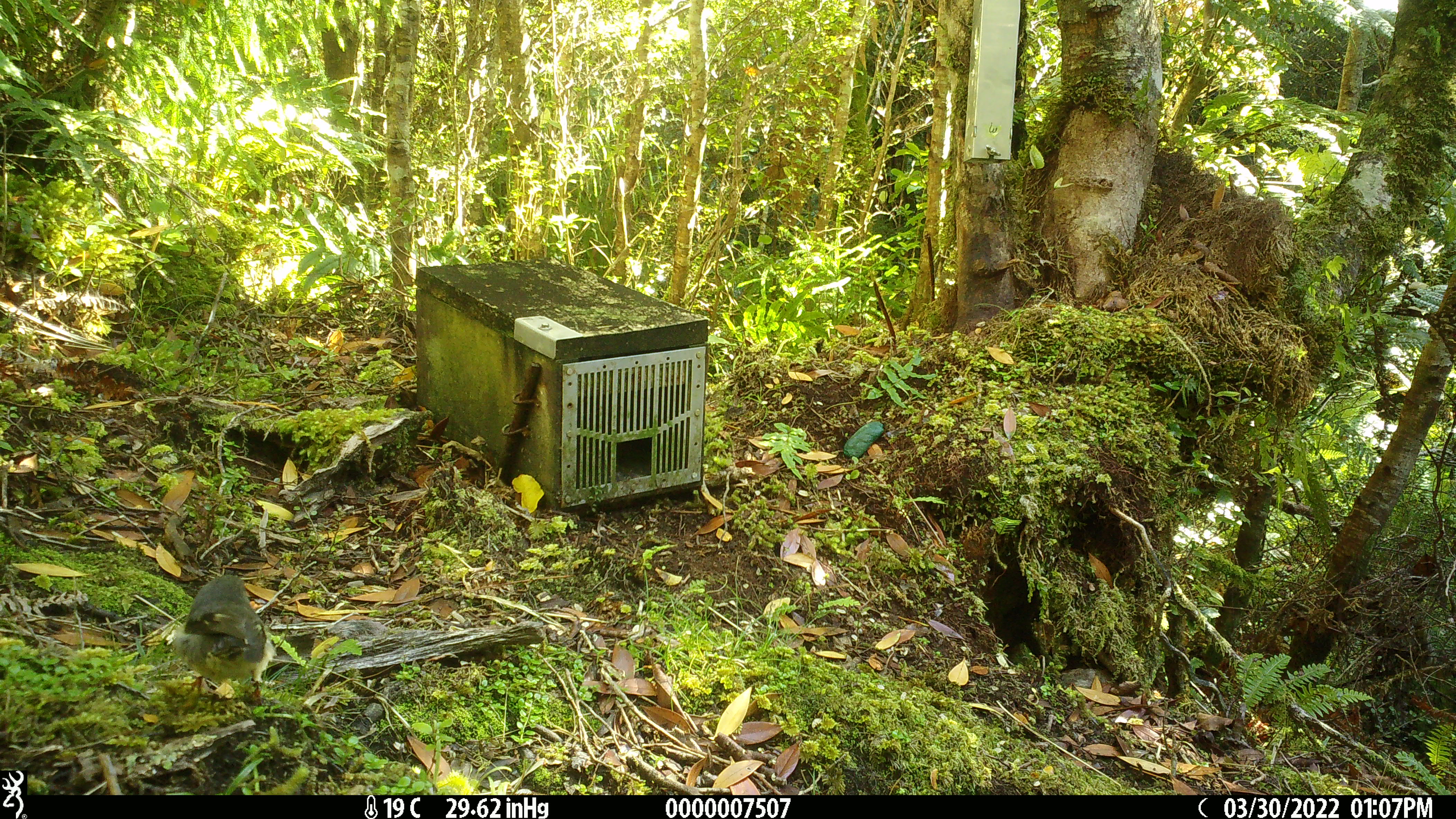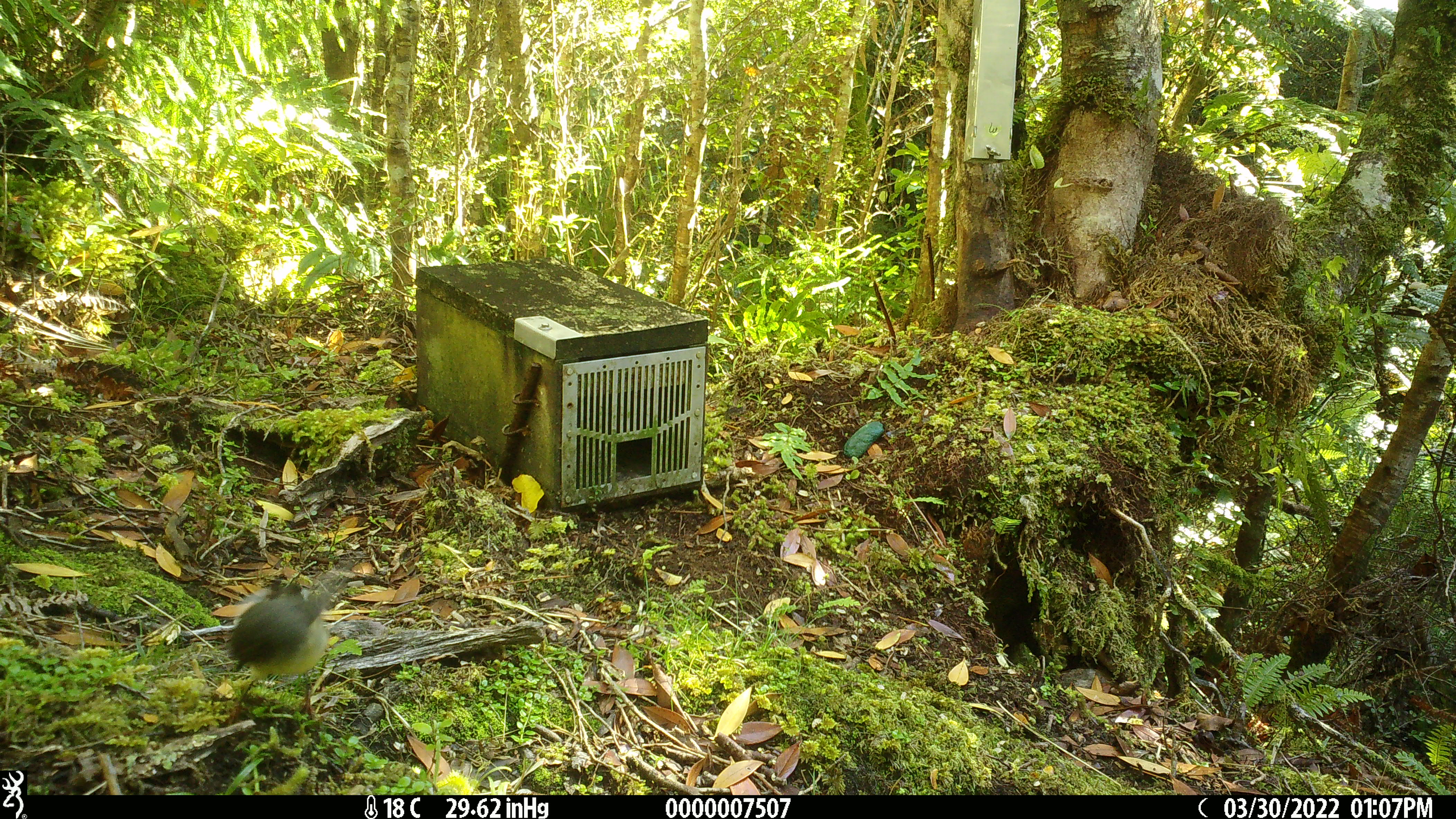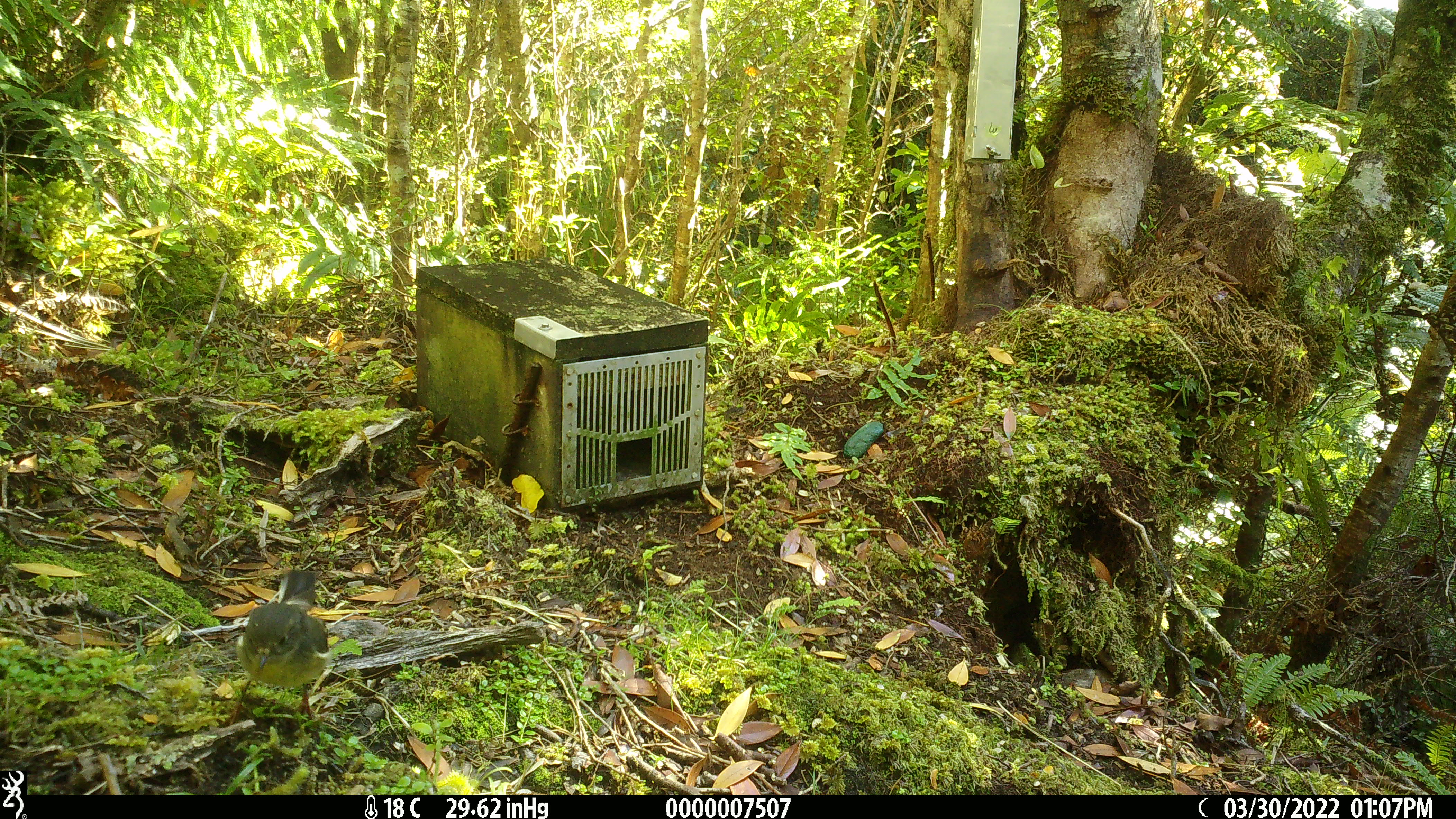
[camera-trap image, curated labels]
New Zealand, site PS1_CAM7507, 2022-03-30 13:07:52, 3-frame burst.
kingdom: Animalia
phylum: Chordata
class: Aves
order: Passeriformes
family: Petroicidae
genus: Petroica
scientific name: Petroica macrocephala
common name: tomtit